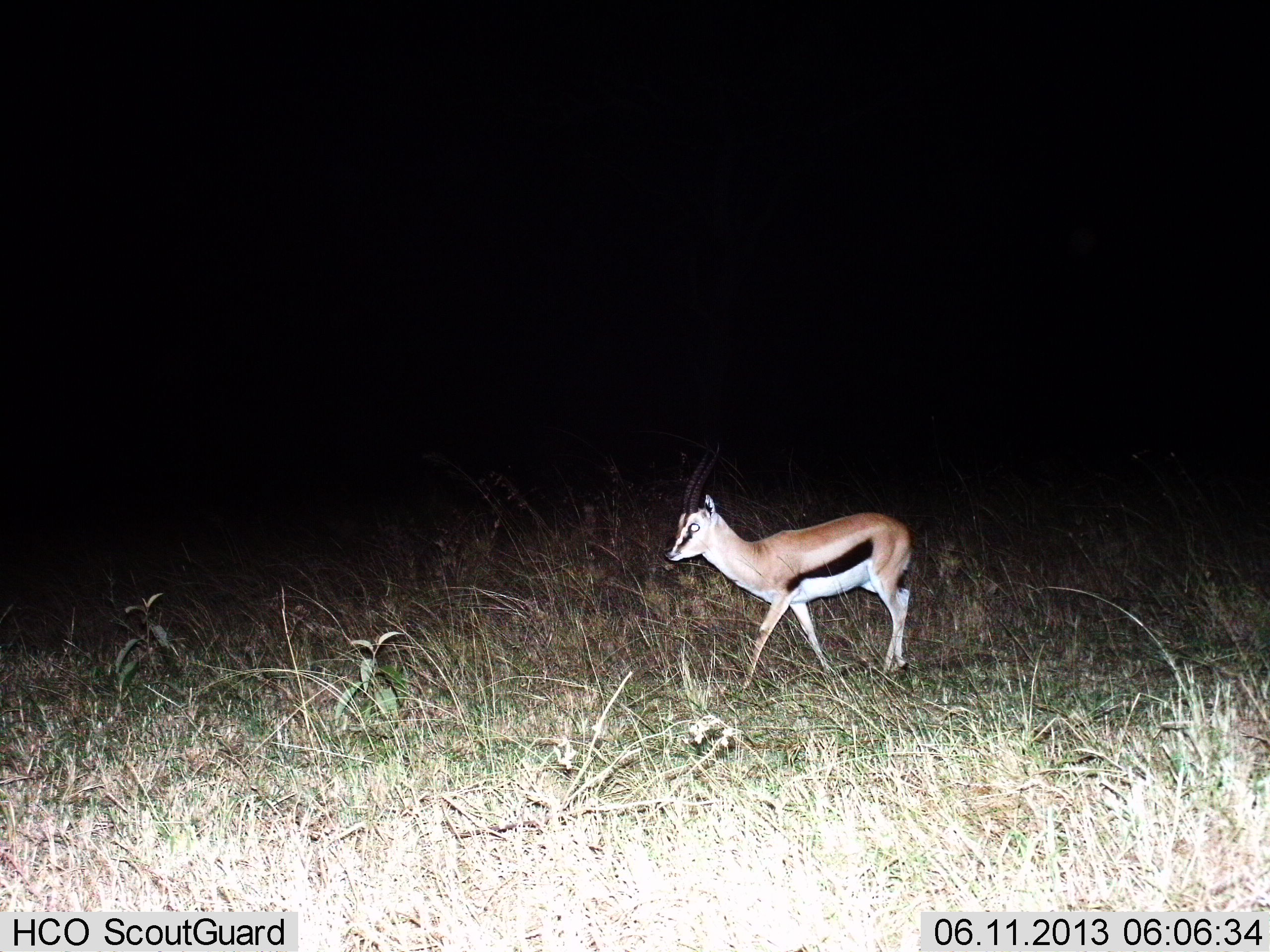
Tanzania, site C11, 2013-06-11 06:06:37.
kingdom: Animalia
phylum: Chordata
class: Mammalia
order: Artiodactyla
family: Bovidae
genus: Eudorcas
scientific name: Eudorcas thomsonii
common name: thomson's gazelle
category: gazellethomsons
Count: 1.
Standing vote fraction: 26%.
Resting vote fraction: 0%.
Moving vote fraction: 74%.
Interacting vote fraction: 0%.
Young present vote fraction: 0%.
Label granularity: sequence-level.